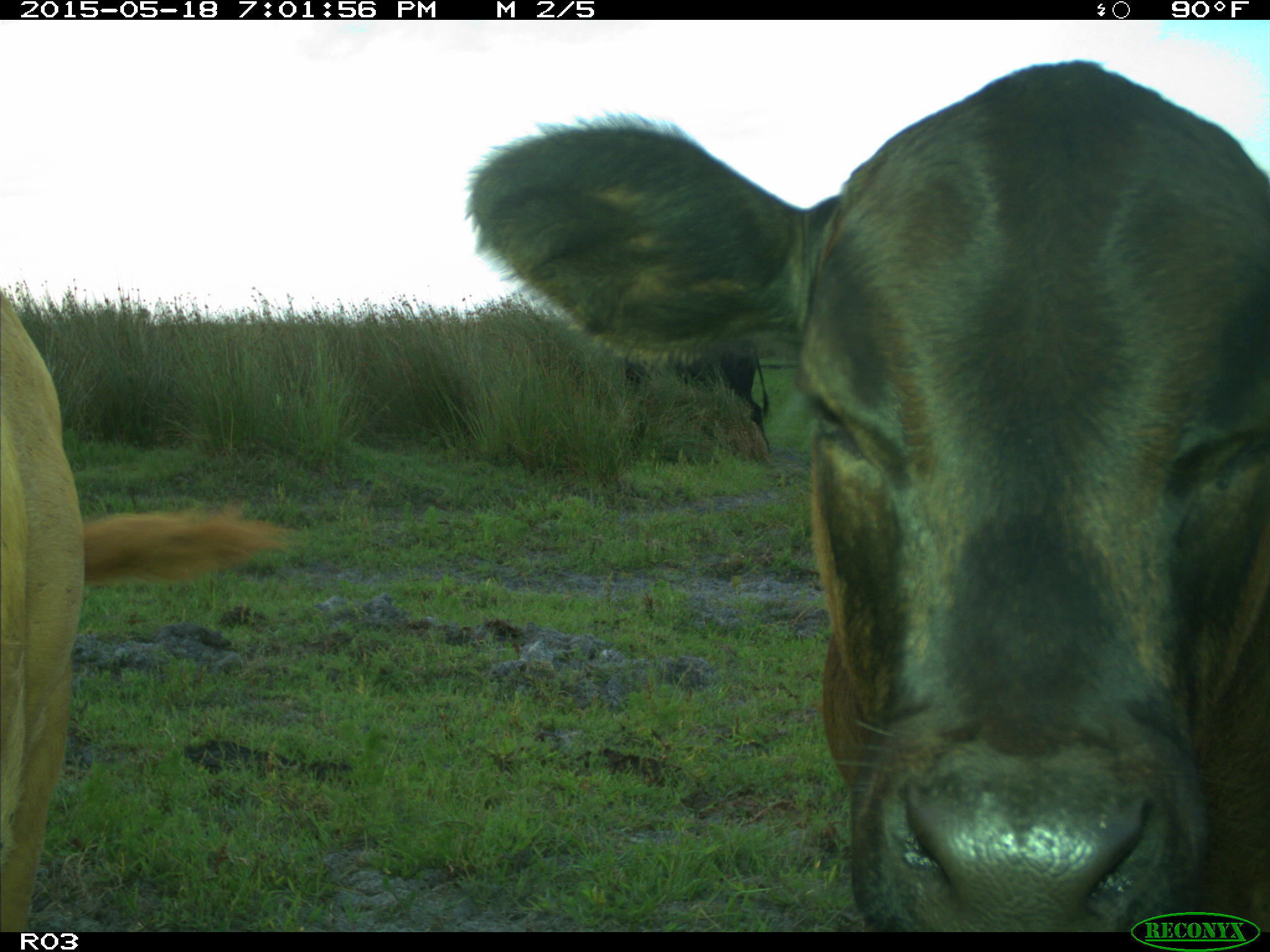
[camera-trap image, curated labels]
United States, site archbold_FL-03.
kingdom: Animalia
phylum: Chordata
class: Mammalia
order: Artiodactyla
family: Bovidae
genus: Bos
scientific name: Bos taurus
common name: domestic cow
Bos taurus (domestic cow).